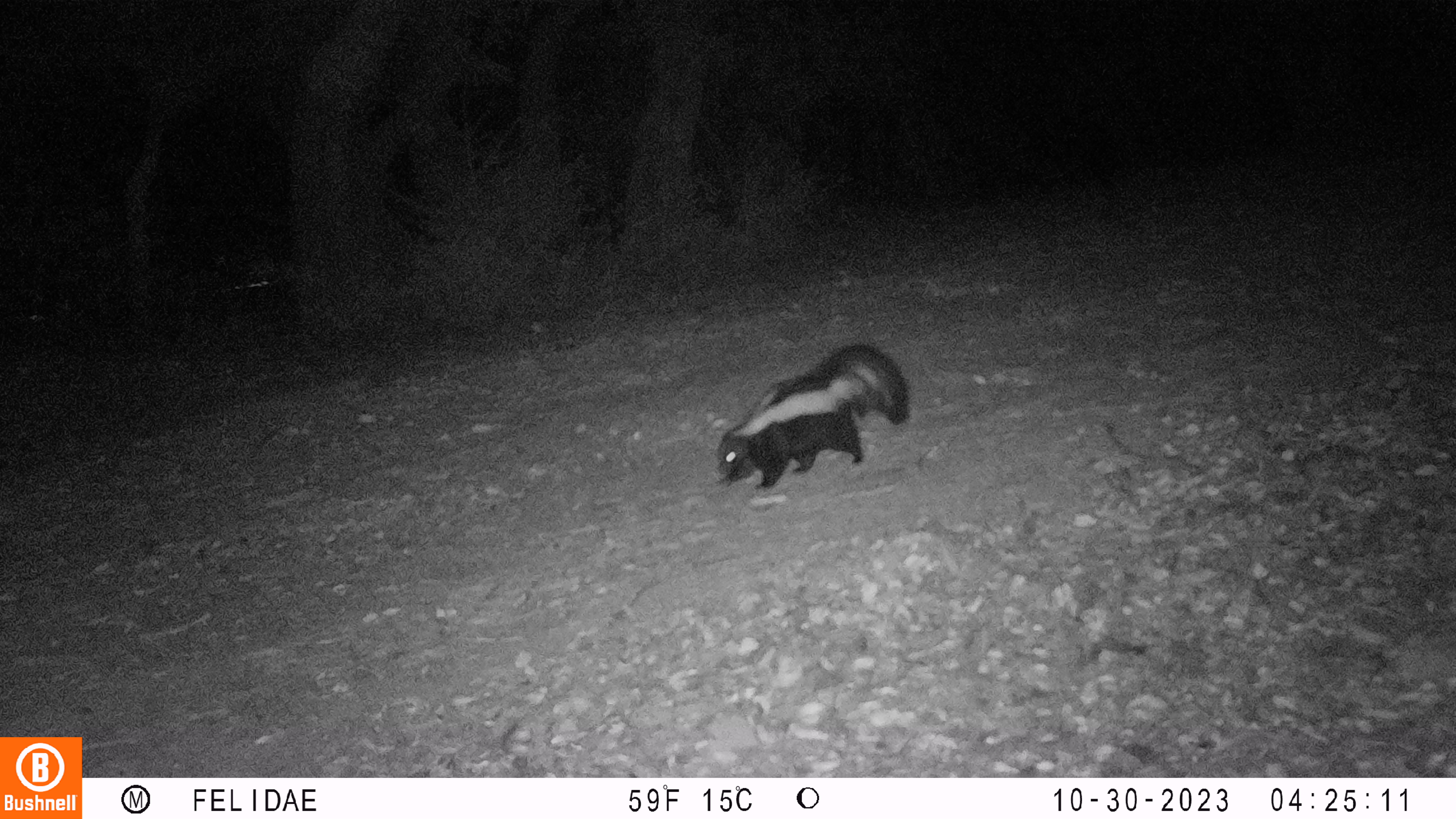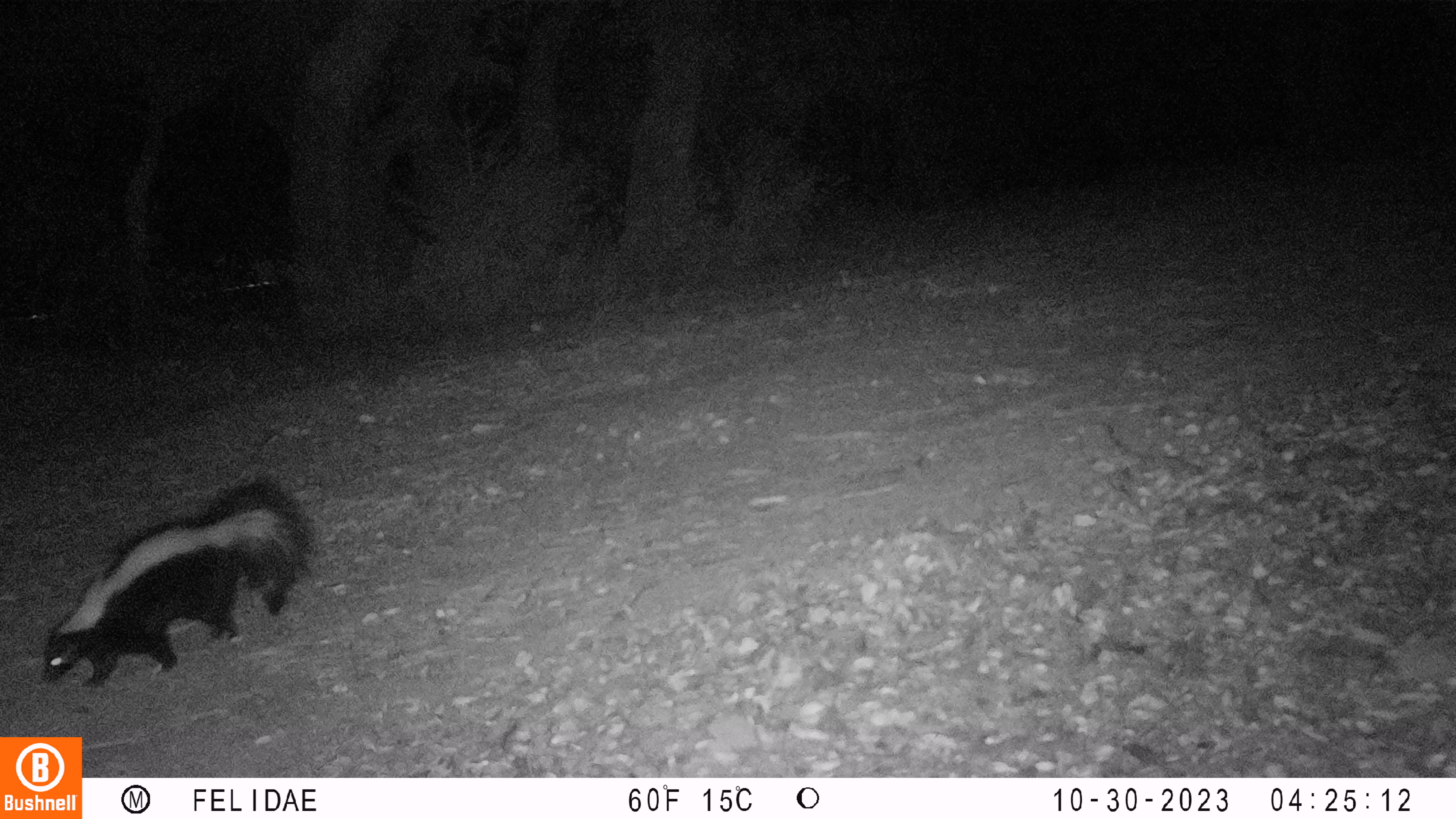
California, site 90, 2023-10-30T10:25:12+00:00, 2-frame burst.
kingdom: Animalia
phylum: Chordata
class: Mammalia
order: Carnivora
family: Mephitidae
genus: Mephitis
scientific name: Mephitis mephitis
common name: striped skunk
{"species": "striped skunk (Mephitis mephitis)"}